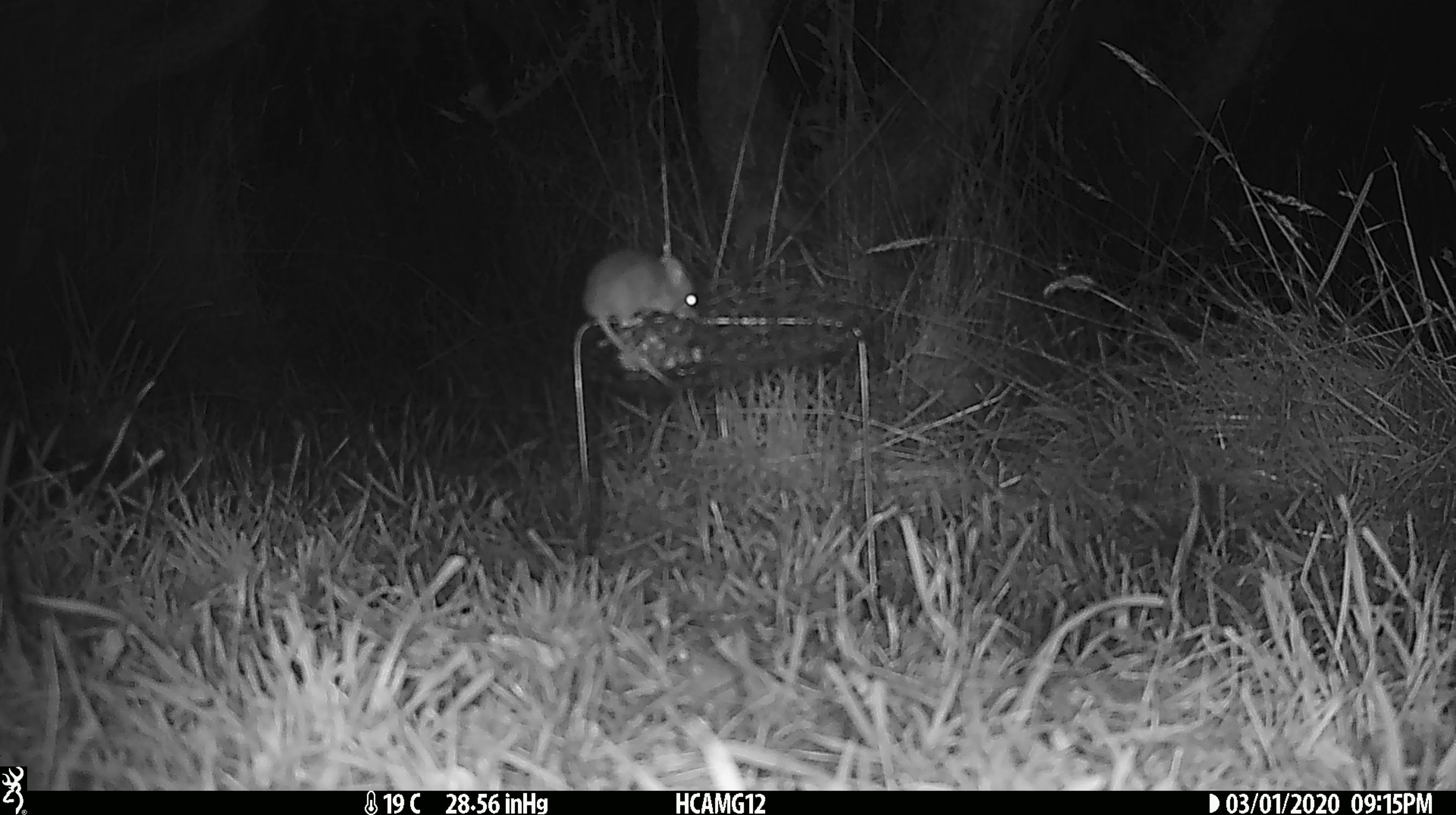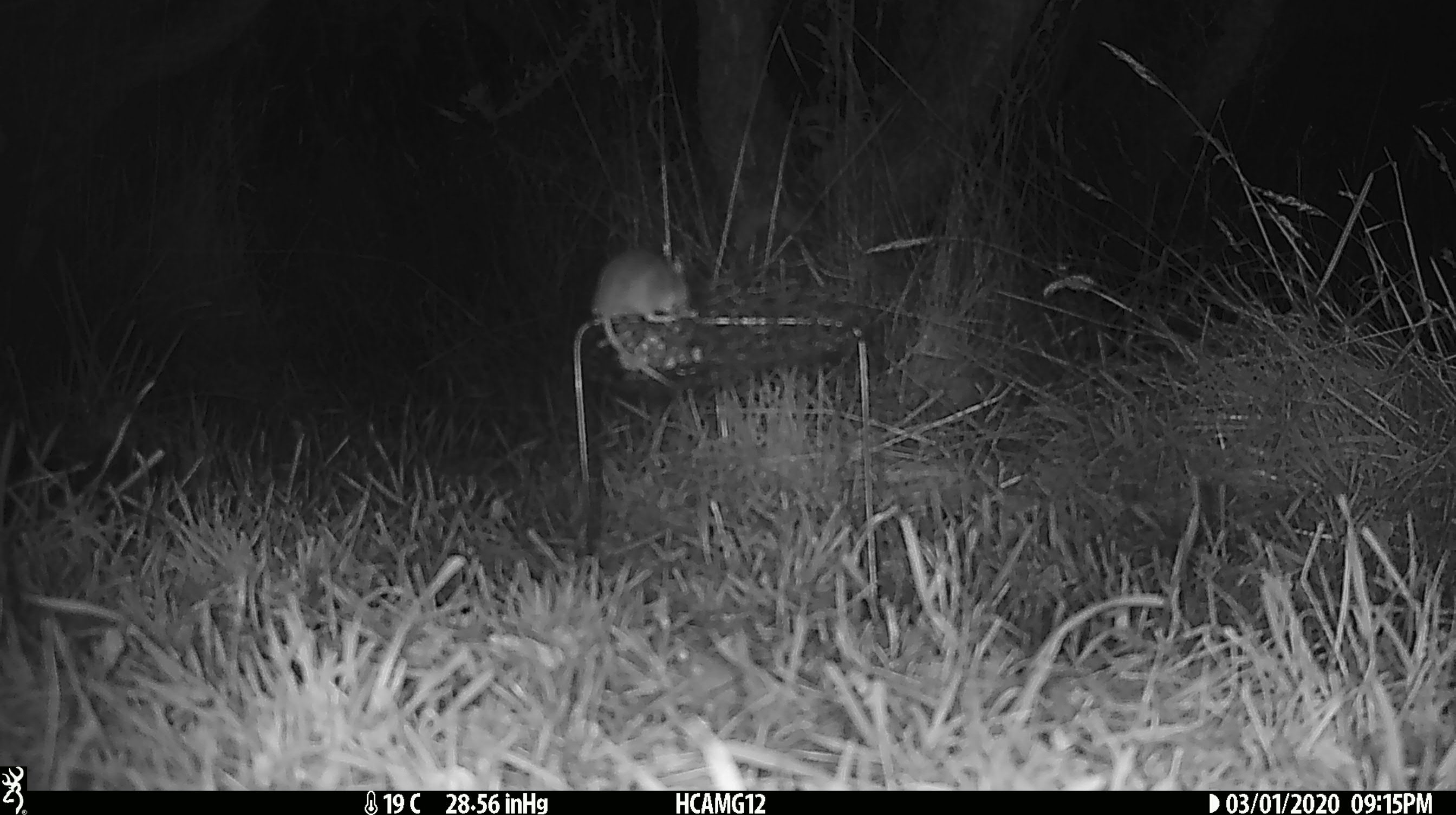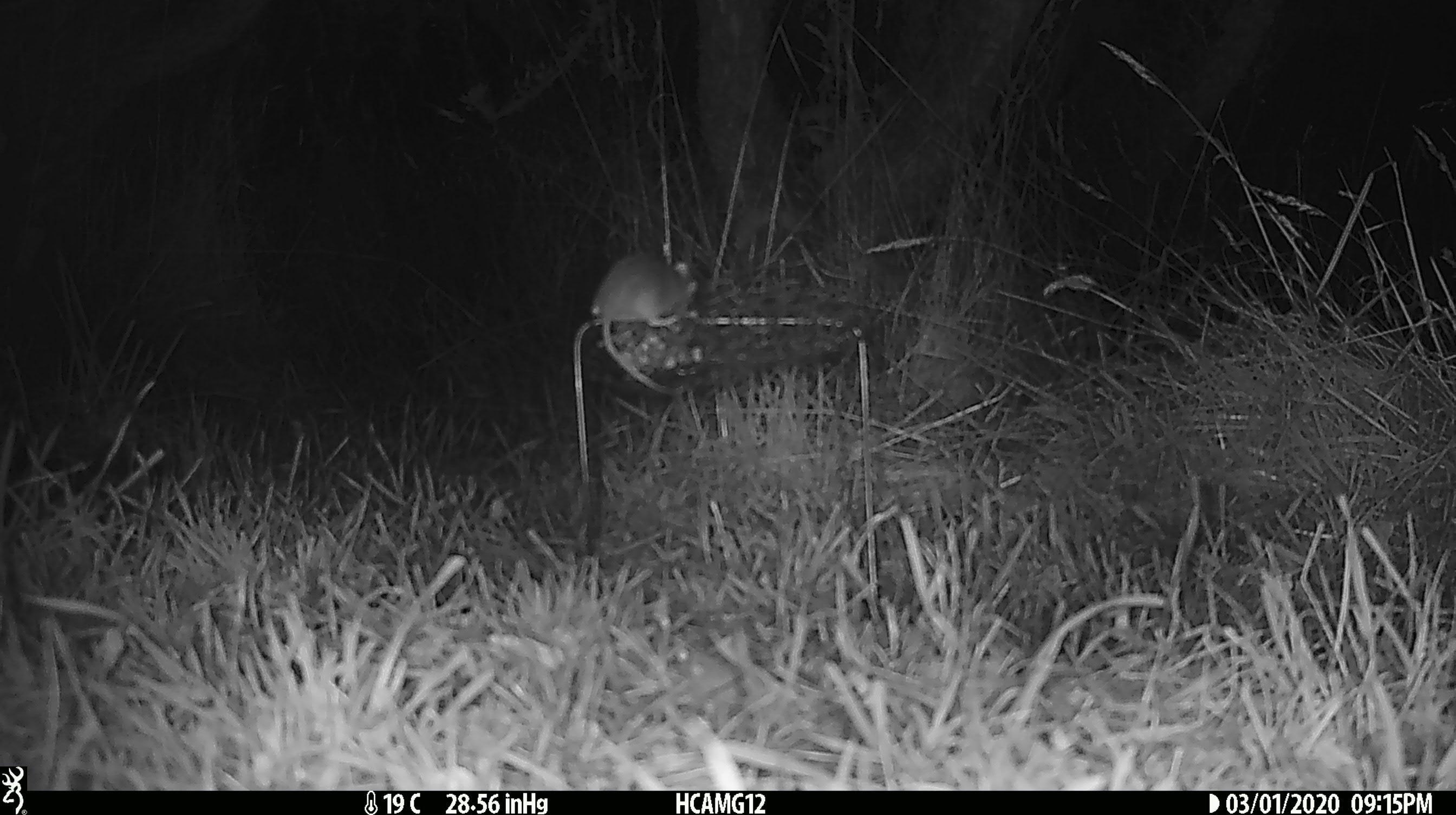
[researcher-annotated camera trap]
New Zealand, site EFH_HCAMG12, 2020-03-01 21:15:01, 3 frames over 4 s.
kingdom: Animalia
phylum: Chordata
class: Mammalia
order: Rodentia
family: Muridae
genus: Mus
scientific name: Mus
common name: mouse